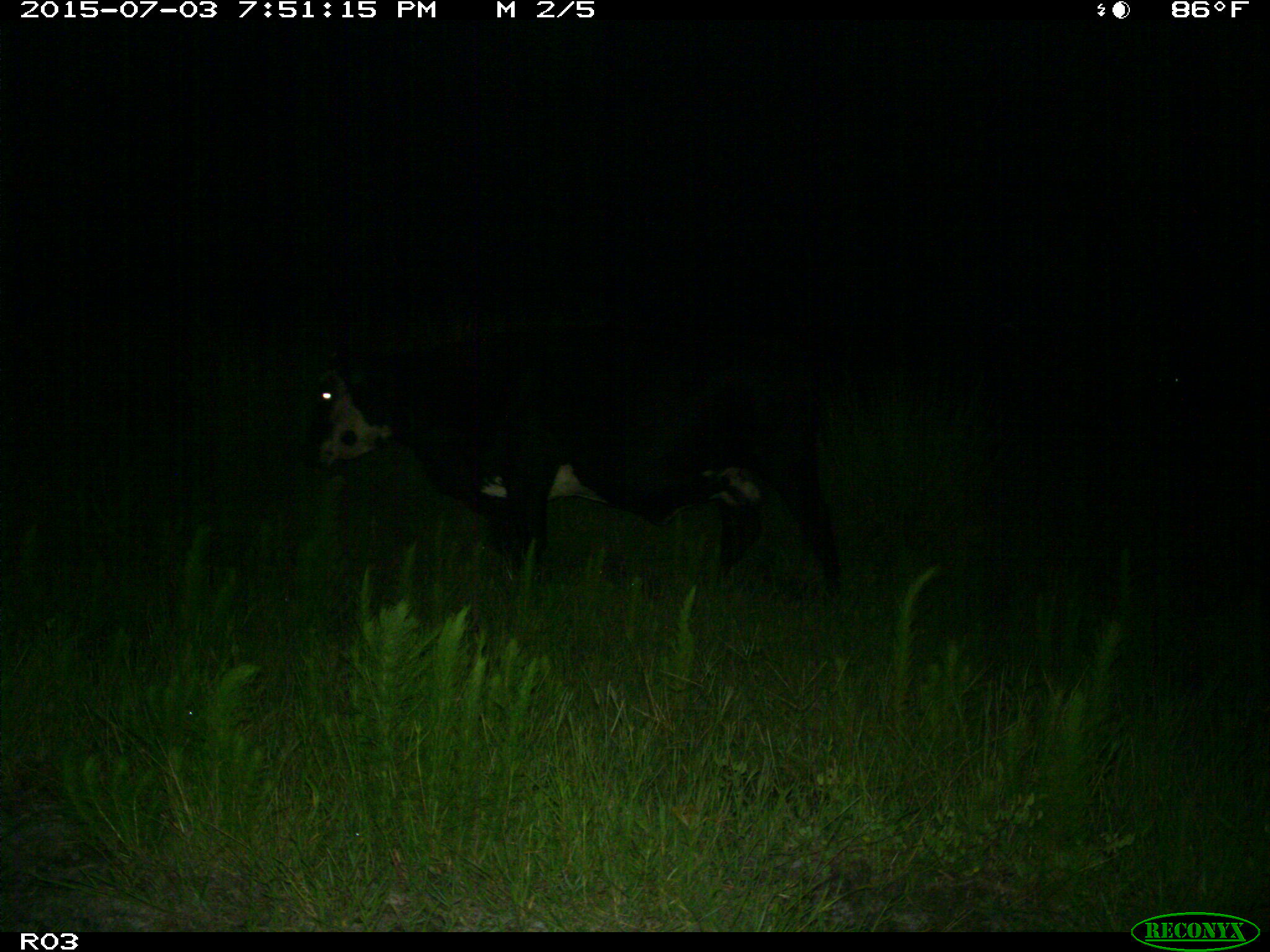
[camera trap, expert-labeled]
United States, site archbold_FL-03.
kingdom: Animalia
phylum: Chordata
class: Mammalia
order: Artiodactyla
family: Bovidae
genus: Bos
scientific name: Bos taurus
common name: domestic cow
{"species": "Bos taurus (domestic cow)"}